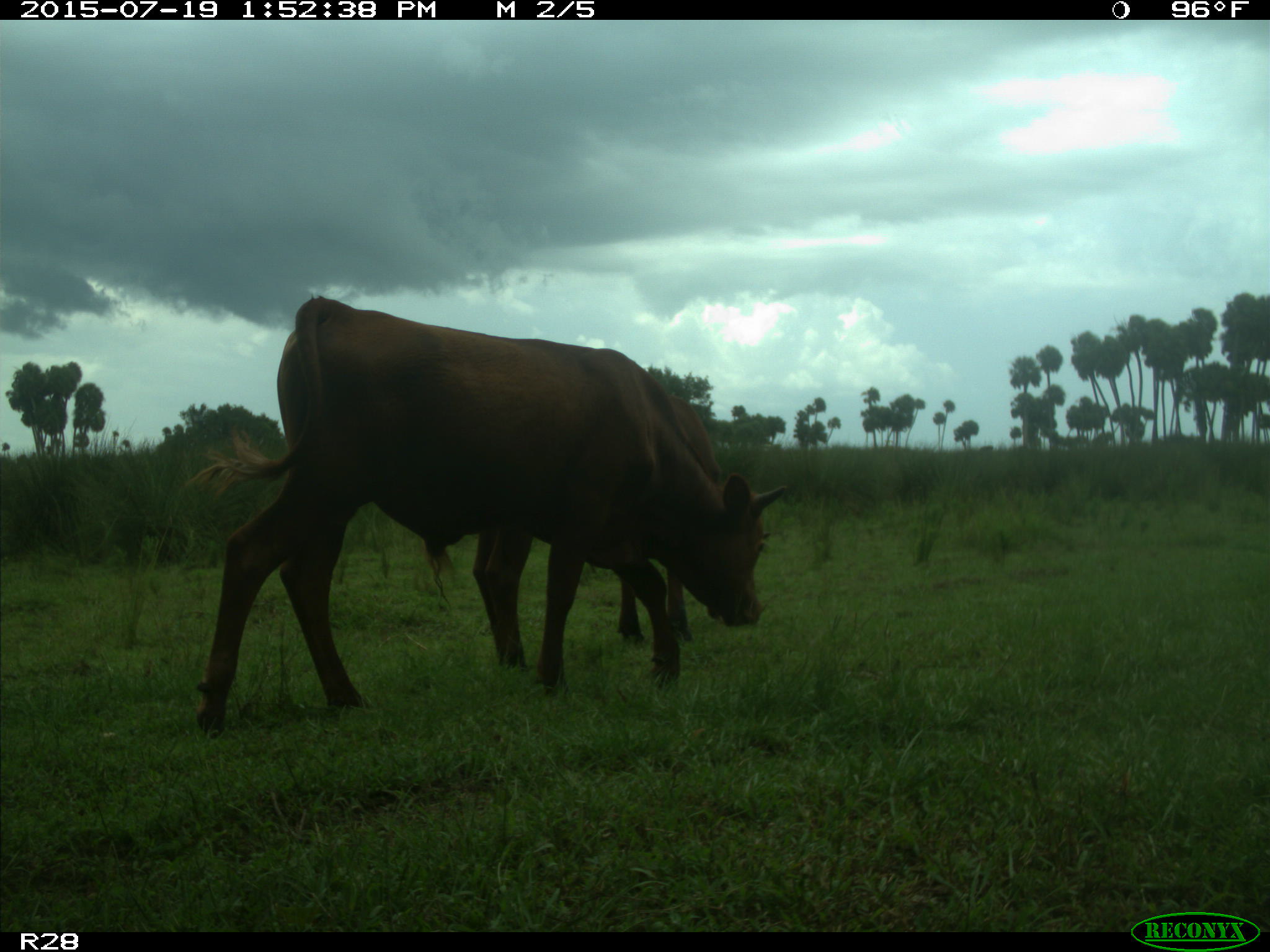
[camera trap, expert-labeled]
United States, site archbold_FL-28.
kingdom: Animalia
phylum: Chordata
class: Mammalia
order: Artiodactyla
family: Bovidae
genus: Bos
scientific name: Bos taurus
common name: domestic cow